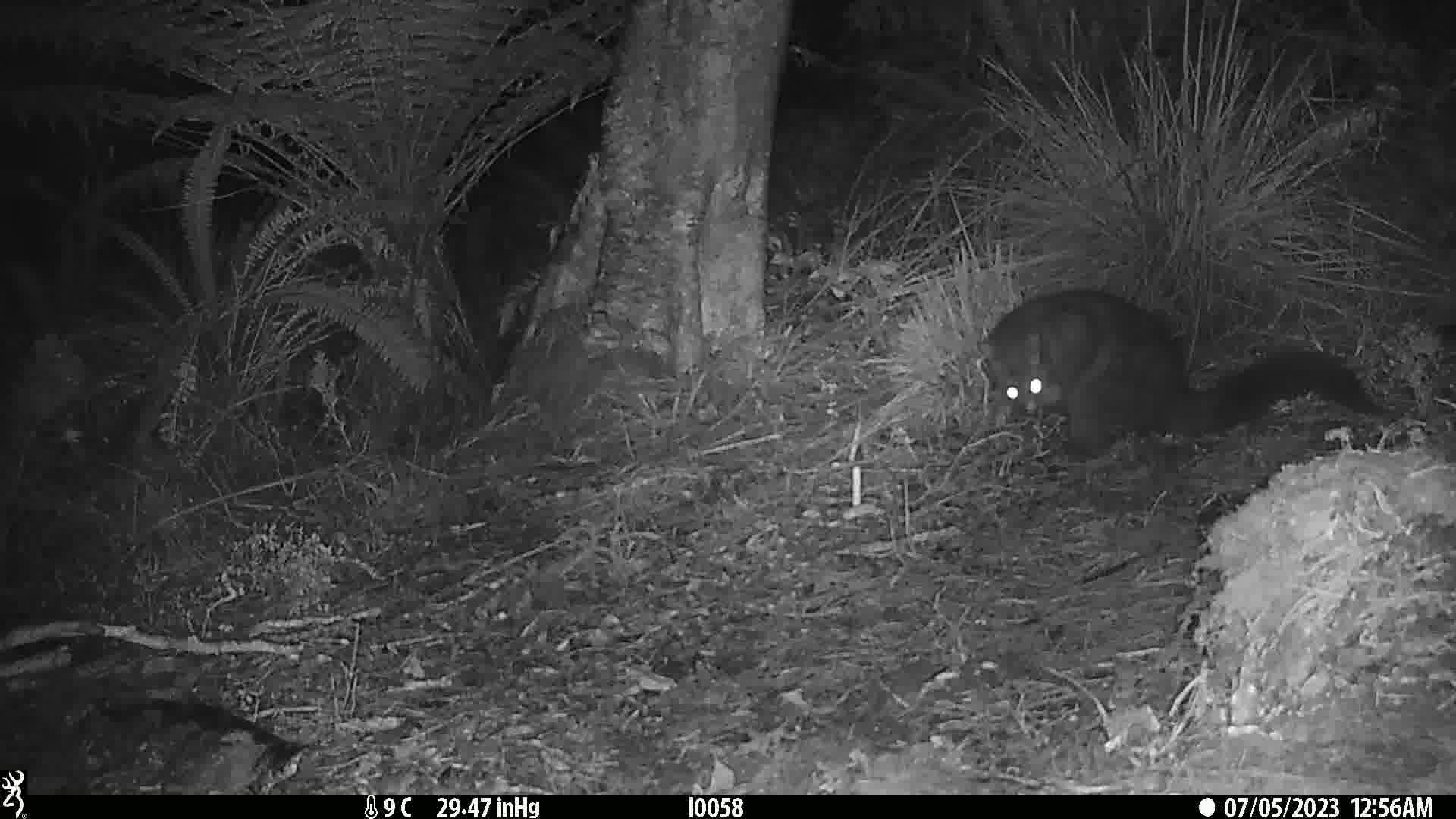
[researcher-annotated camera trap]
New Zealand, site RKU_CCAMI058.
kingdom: Animalia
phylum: Chordata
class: Mammalia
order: Diprotodontia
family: Phalangeridae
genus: Trichosurus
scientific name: Trichosurus vulpecula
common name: common brushtail possum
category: possum